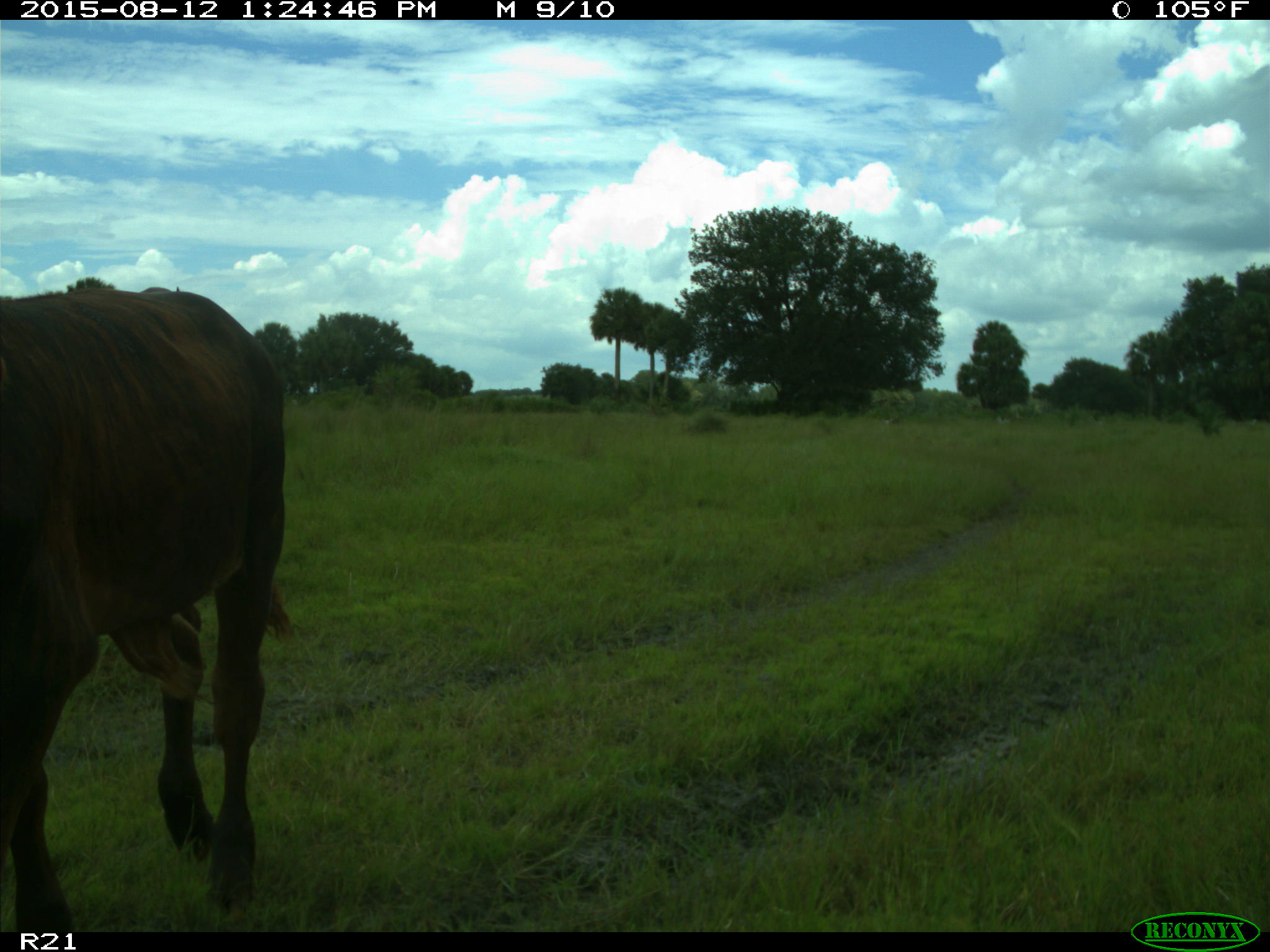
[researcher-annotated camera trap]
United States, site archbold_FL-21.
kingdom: Animalia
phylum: Chordata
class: Mammalia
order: Artiodactyla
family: Bovidae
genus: Bos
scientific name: Bos taurus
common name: domestic cow